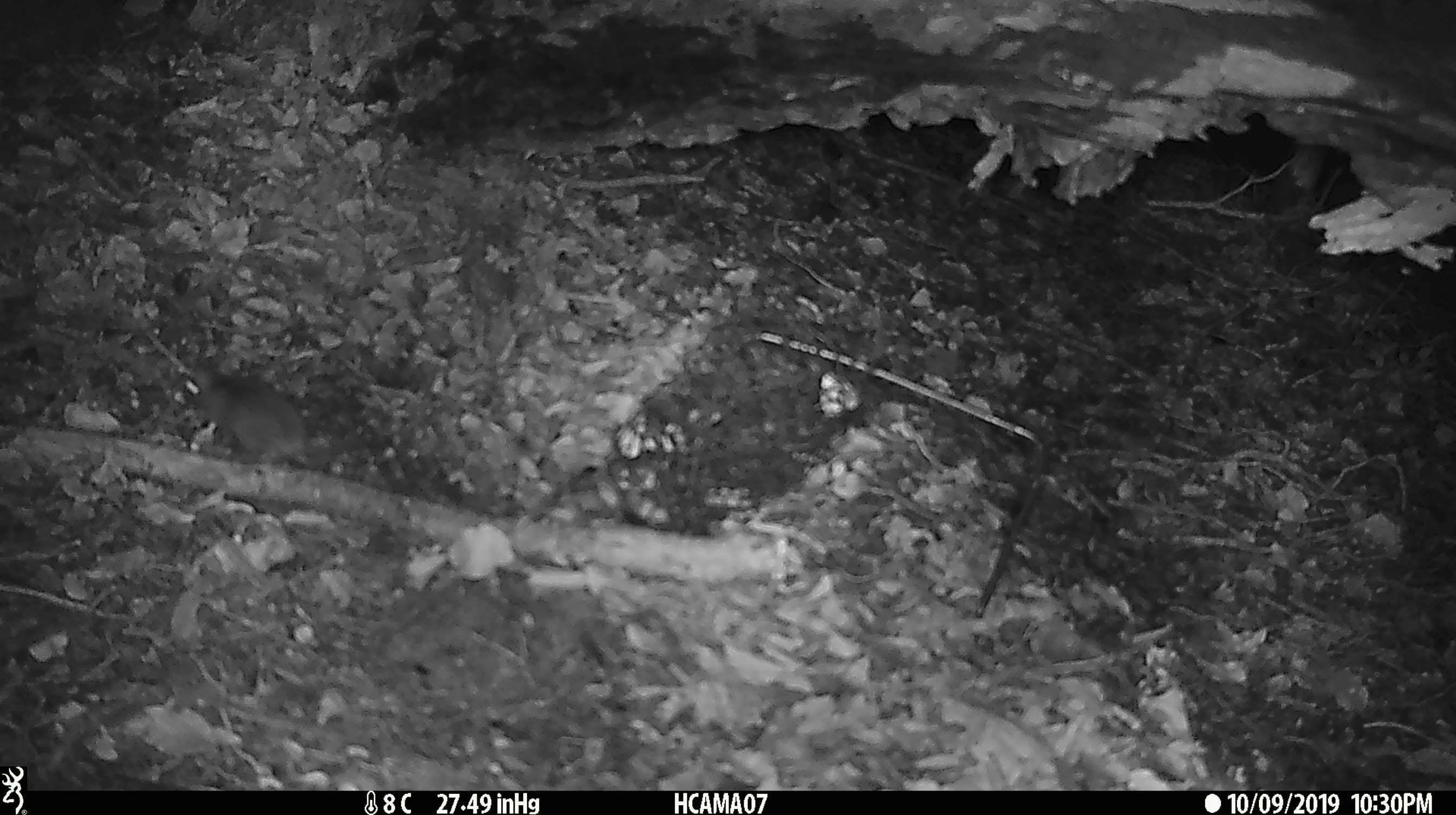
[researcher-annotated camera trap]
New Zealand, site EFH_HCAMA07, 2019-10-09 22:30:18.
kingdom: Animalia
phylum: Chordata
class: Mammalia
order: Rodentia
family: Muridae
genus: Mus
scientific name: Mus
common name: mouse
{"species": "mouse (Mus)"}